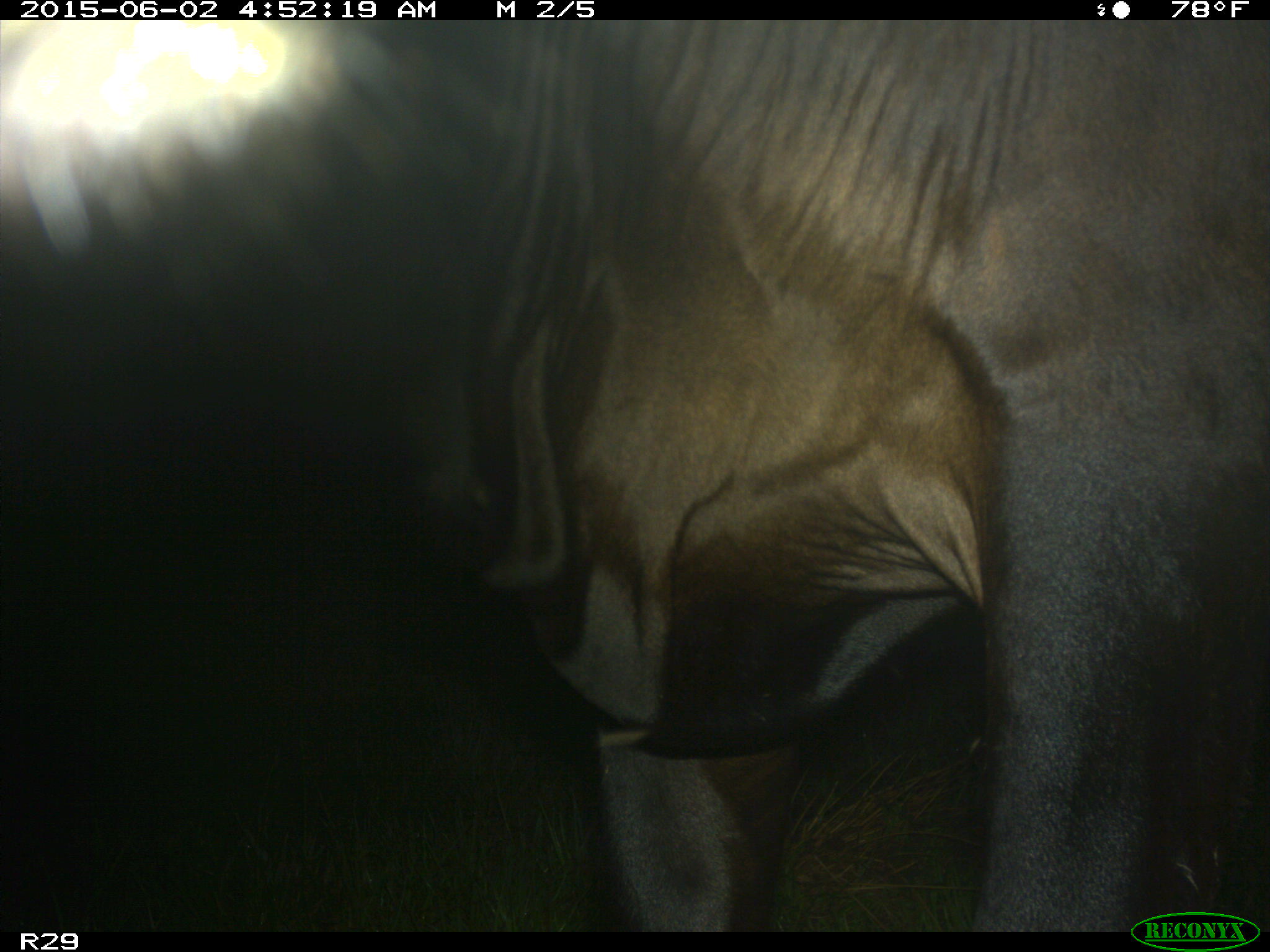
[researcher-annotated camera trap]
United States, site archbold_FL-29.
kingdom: Animalia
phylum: Chordata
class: Mammalia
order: Artiodactyla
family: Bovidae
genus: Bos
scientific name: Bos taurus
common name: domestic cow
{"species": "Bos taurus (domestic cow)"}